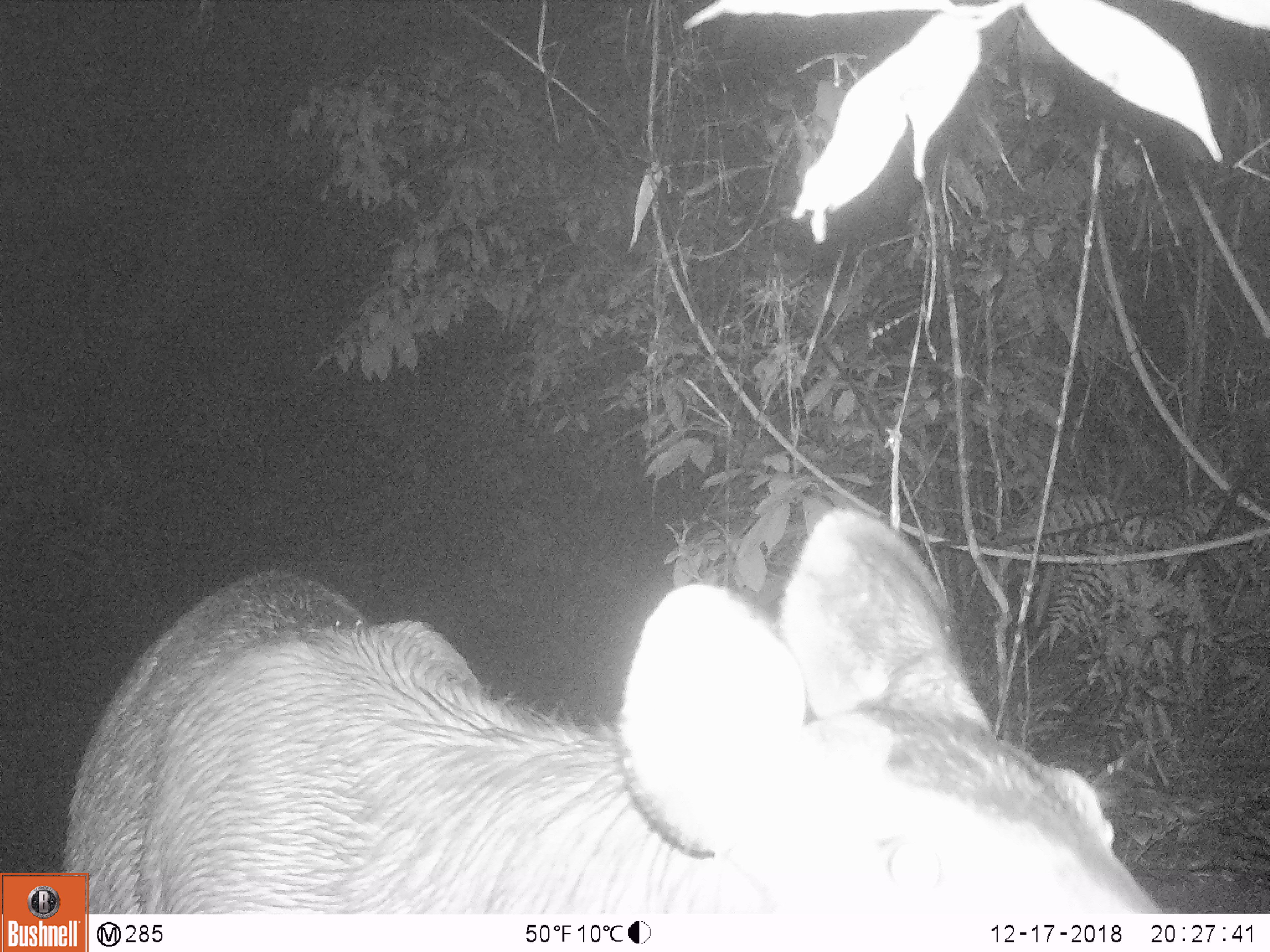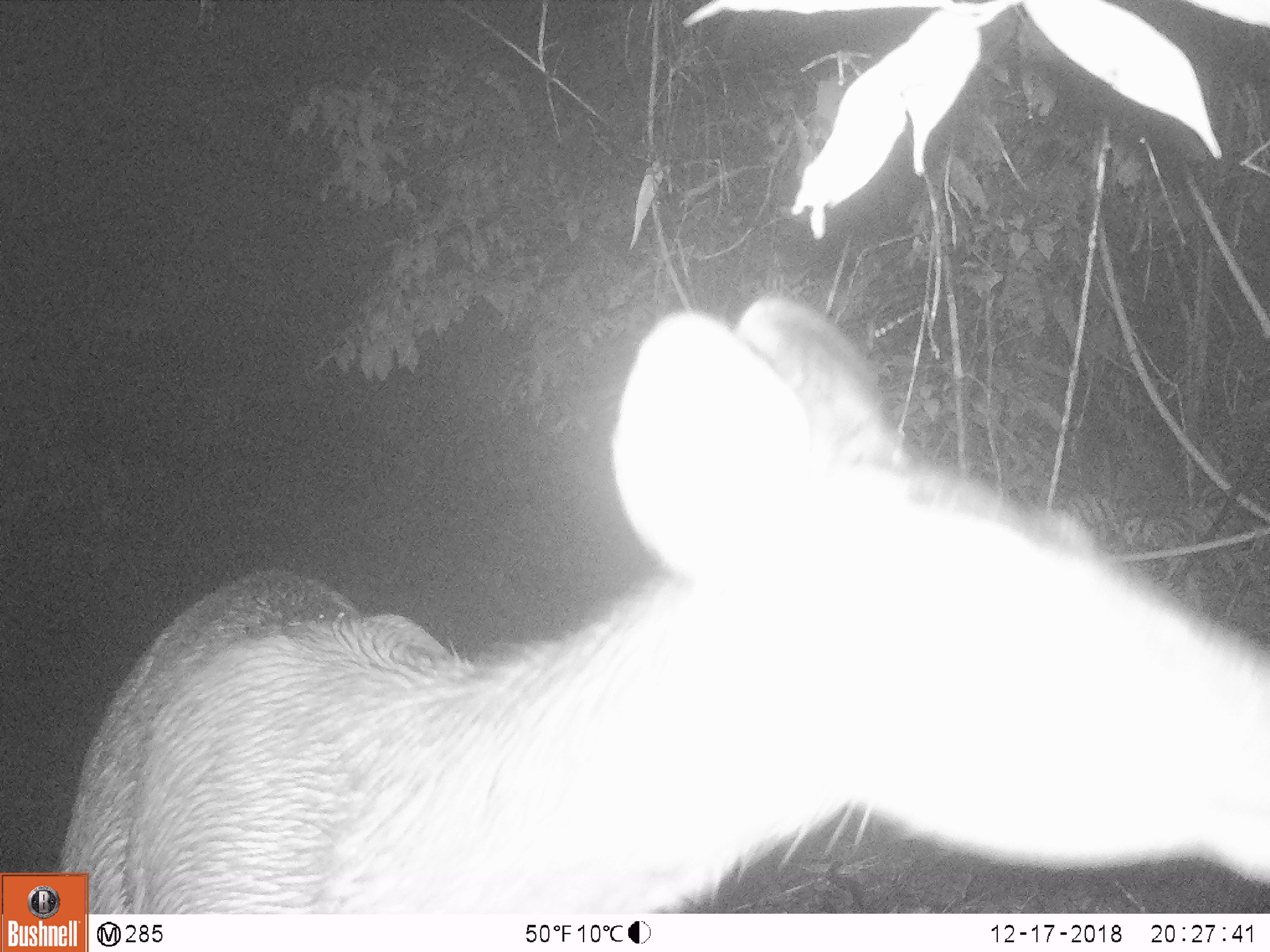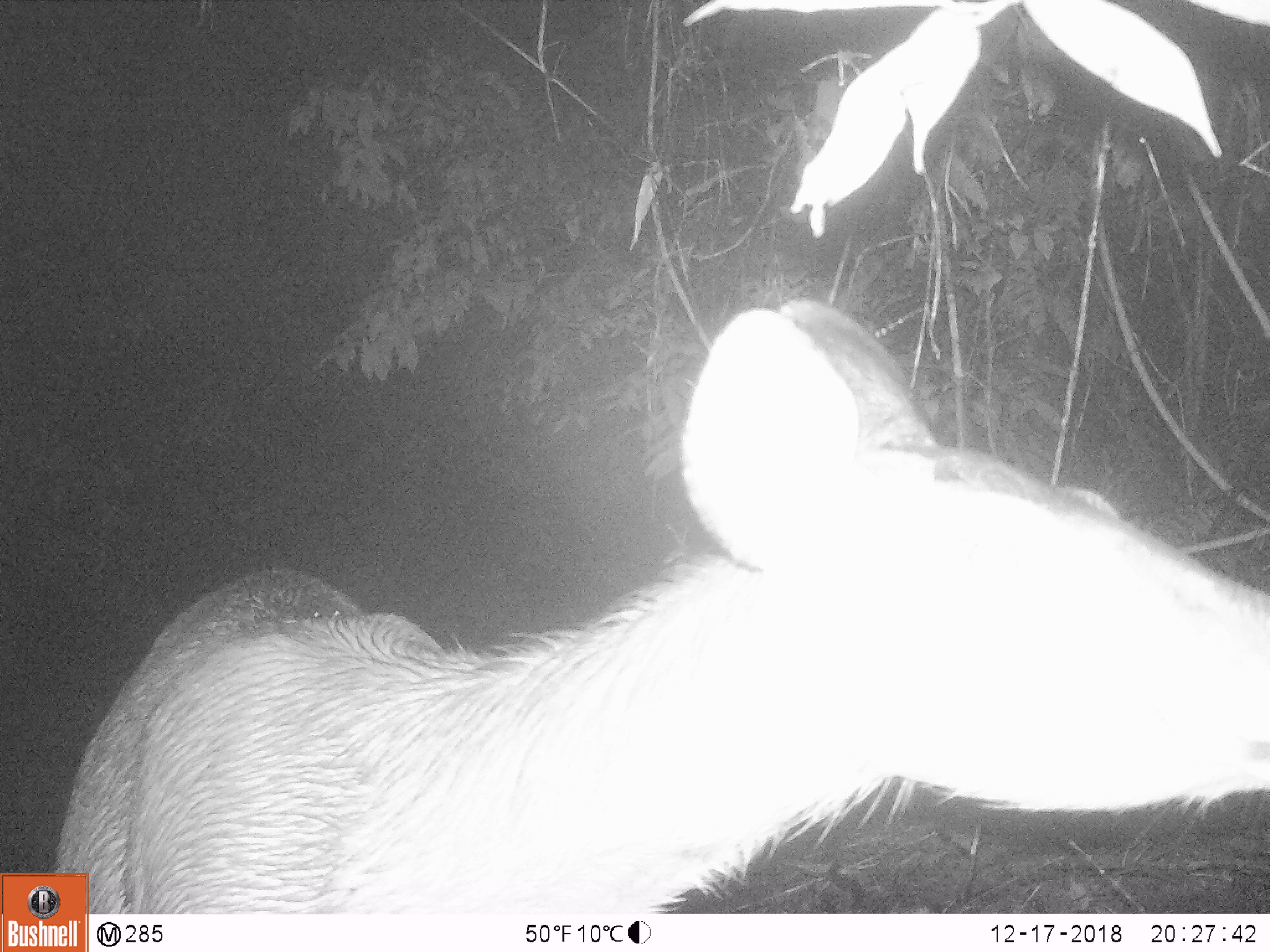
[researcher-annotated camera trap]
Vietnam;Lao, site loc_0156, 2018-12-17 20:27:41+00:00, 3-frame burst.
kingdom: Animalia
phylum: Chordata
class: Mammalia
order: Artiodactyla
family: Cervidae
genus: Rusa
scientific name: Rusa unicolor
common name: sambar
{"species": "sambar (Rusa unicolor)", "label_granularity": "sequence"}